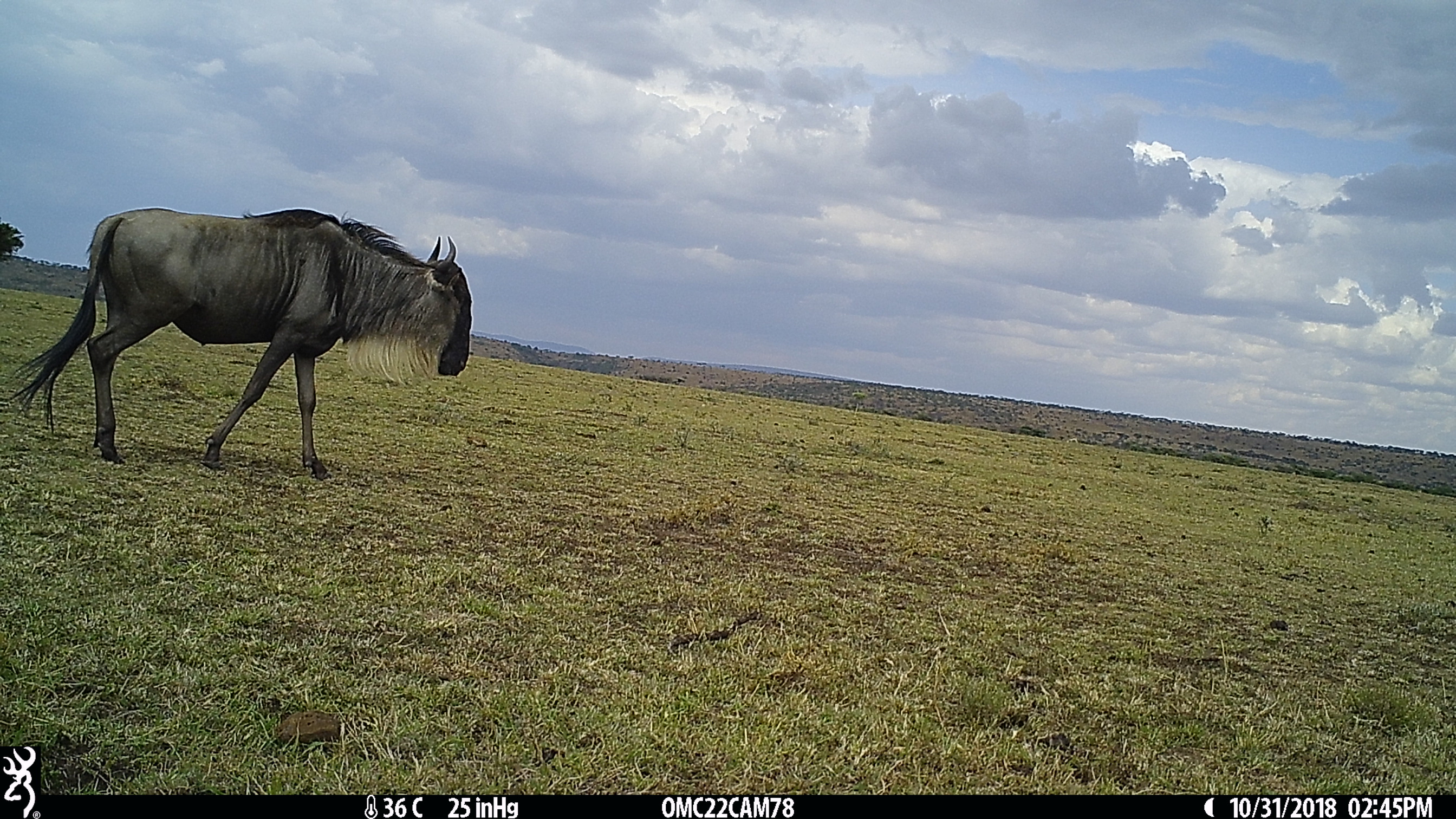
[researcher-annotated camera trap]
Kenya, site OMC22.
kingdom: Animalia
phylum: Chordata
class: Mammalia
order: Artiodactyla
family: Bovidae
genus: Connochaetes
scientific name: Connochaetes taurinus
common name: blue wildebeest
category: wildebeest